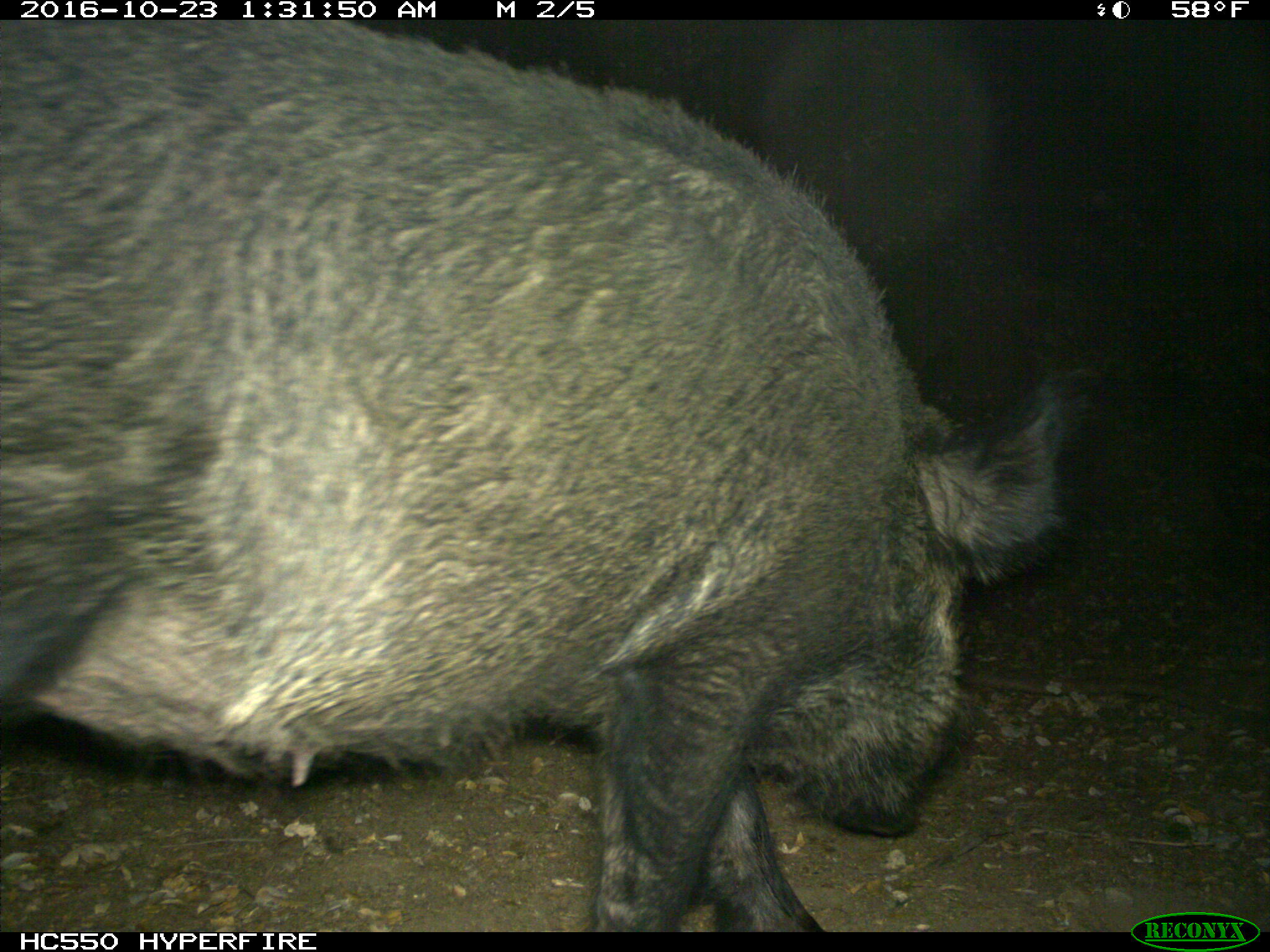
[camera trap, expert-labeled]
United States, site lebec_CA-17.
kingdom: Animalia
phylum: Chordata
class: Mammalia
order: Artiodactyla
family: Suidae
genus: Sus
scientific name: Sus scrofa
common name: wild boar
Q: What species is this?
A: Sus scrofa (wild boar).